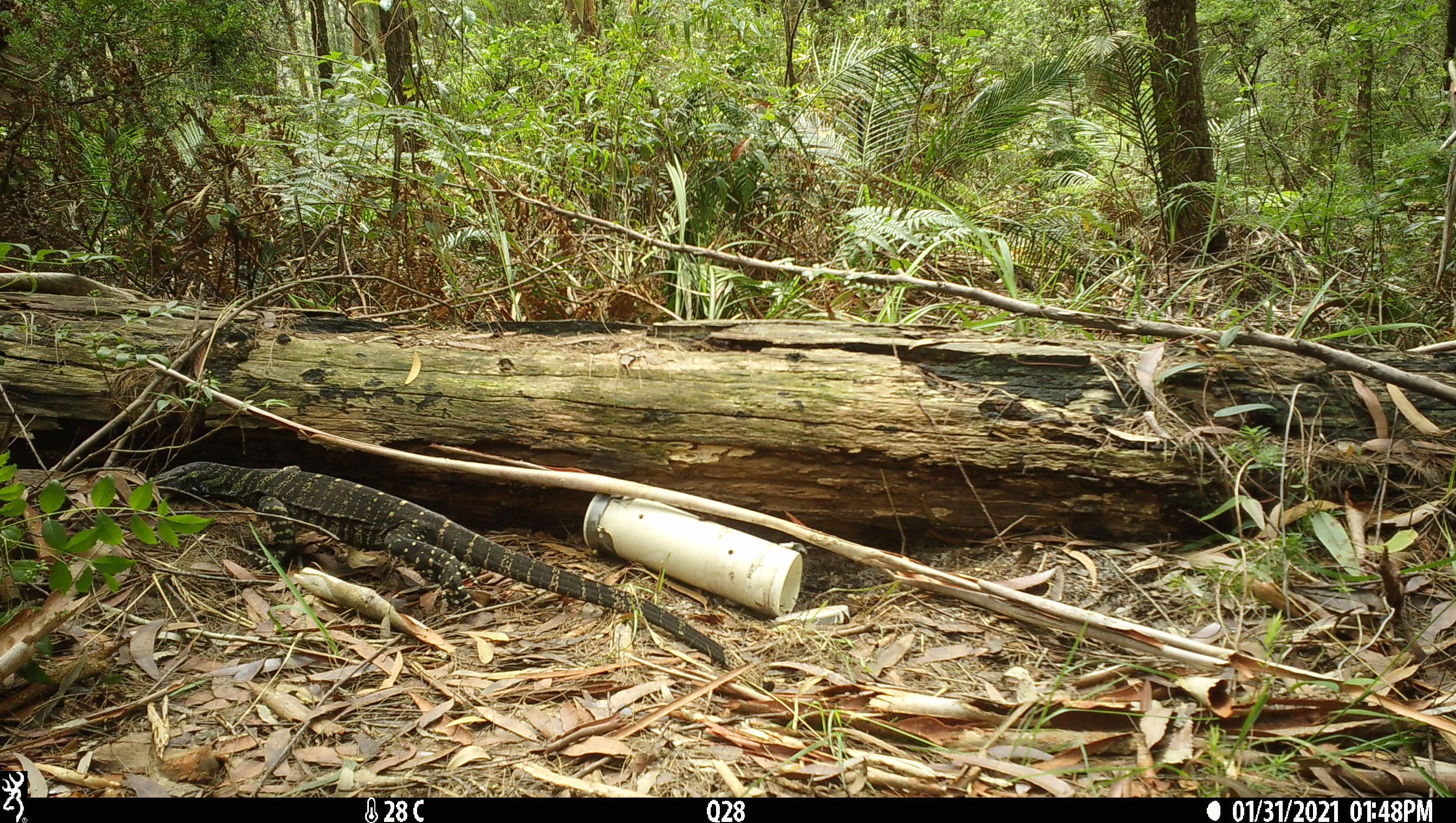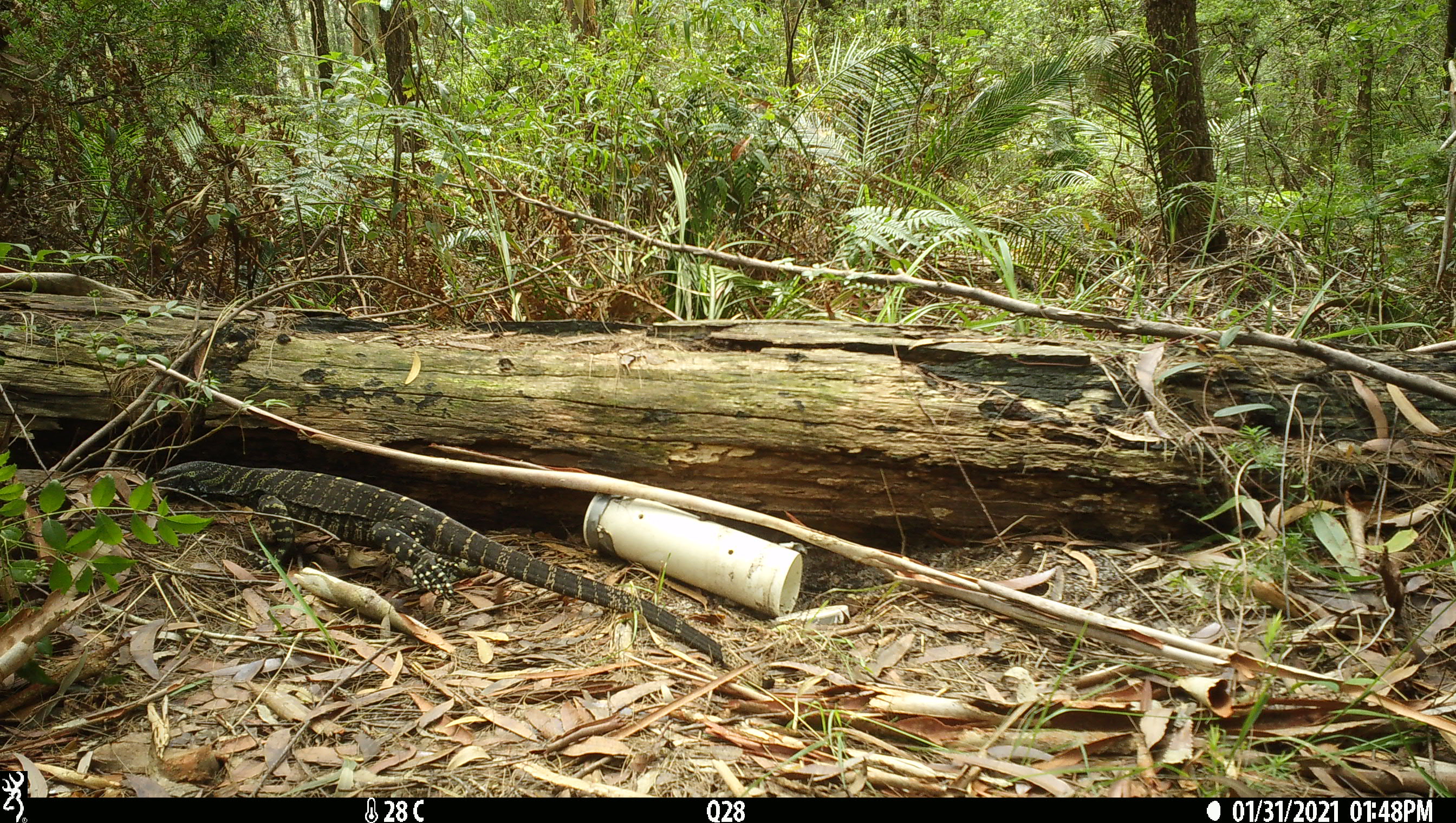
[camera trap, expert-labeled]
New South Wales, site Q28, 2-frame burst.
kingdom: Animalia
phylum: Chordata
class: Reptilia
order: Squamata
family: Varanidae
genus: Varanus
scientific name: Varanus varius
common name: lace monitor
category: goanna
Goanna (lace monitor) (Varanus varius).